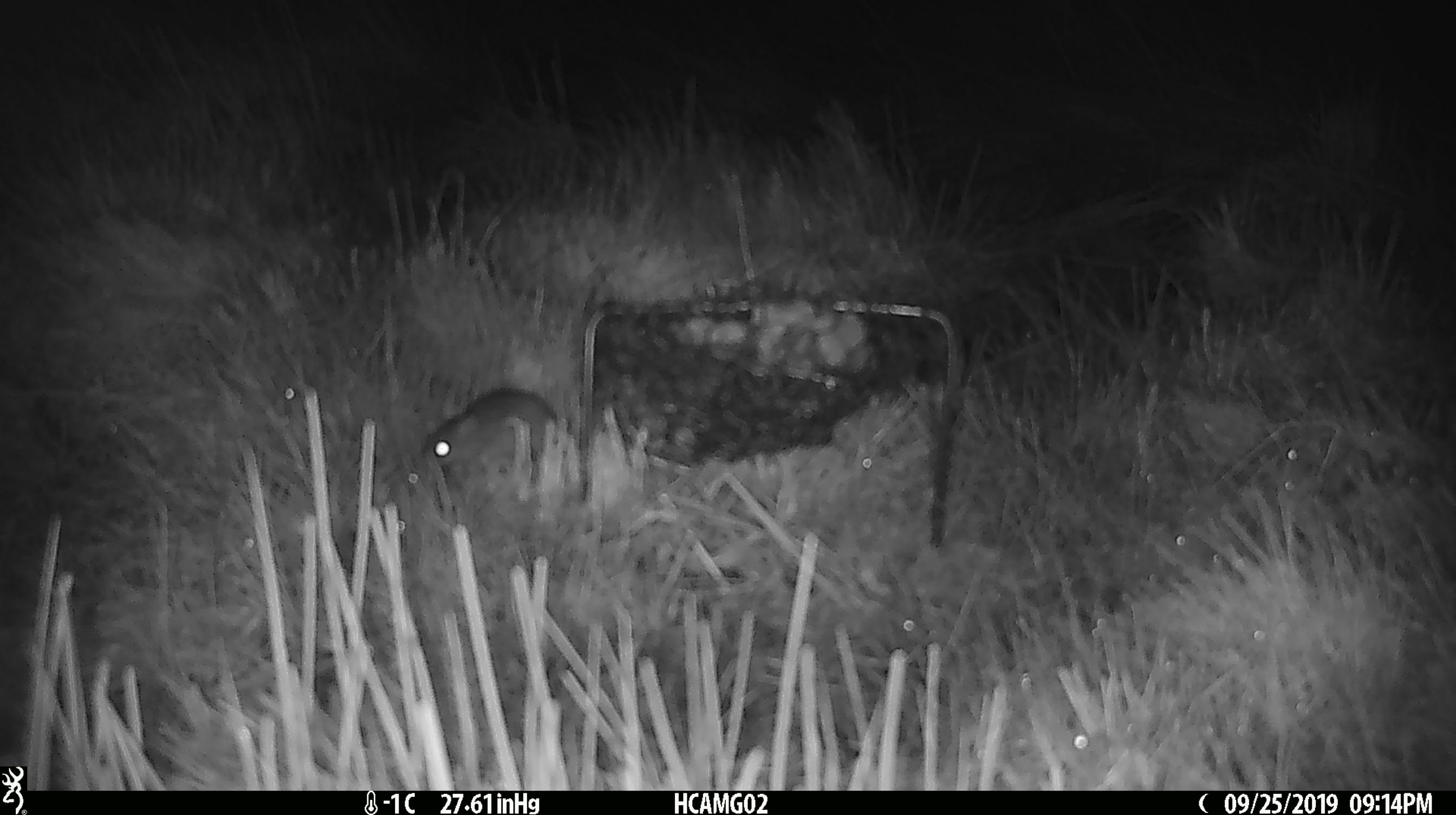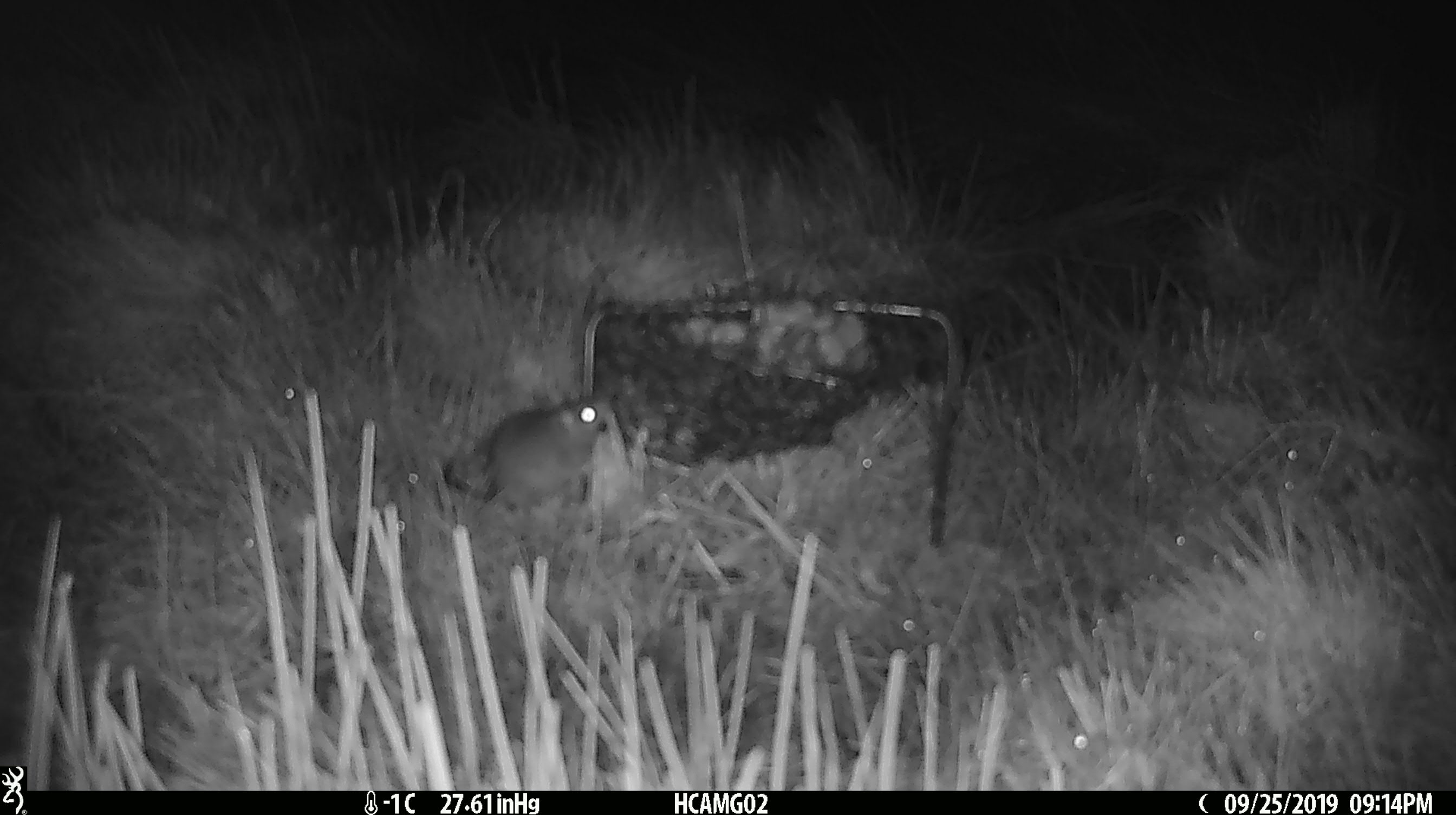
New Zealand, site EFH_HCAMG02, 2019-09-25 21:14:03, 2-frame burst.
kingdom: Animalia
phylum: Chordata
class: Mammalia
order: Rodentia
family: Muridae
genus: Mus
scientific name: Mus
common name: mouse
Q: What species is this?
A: Mouse (Mus).